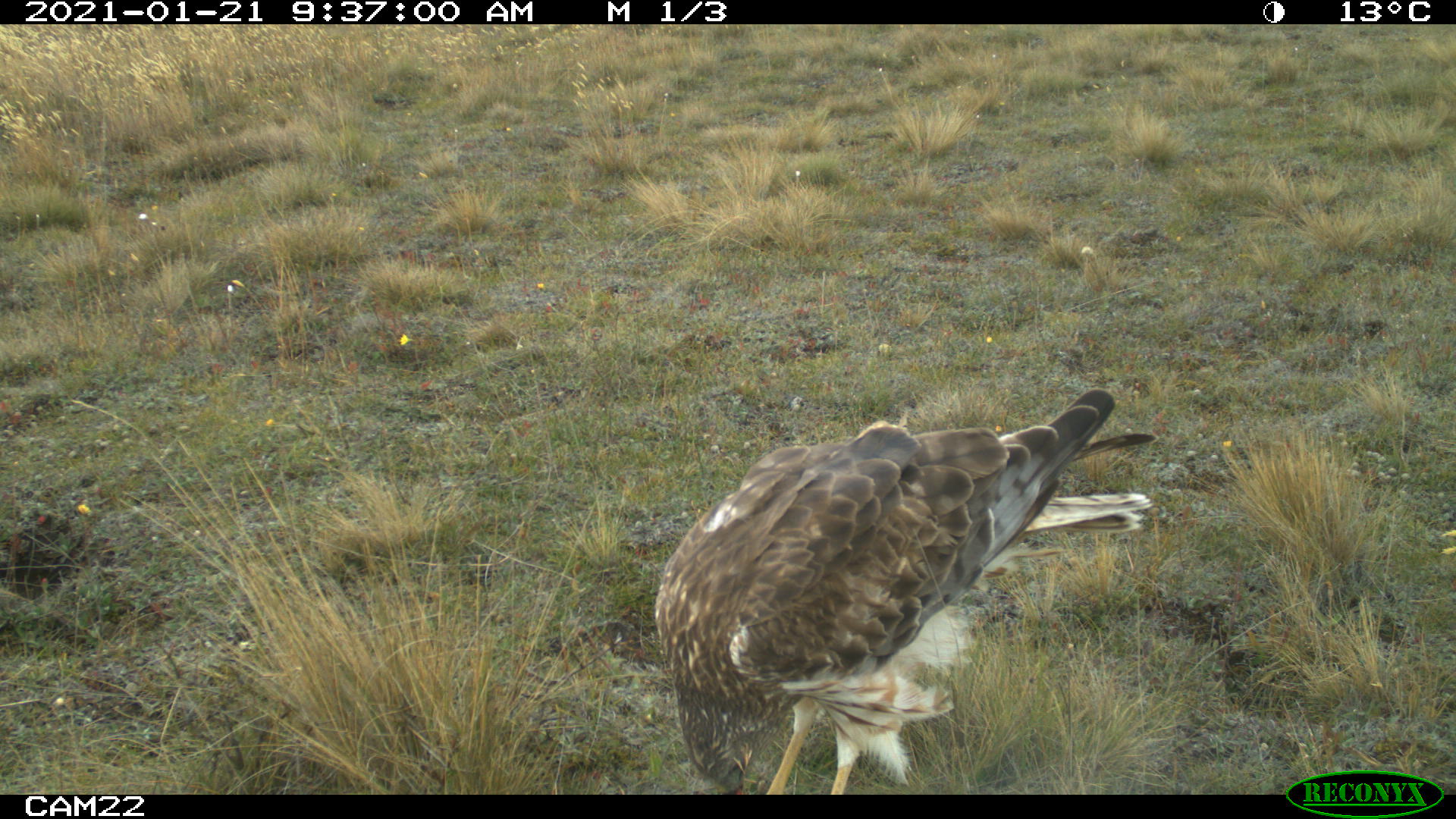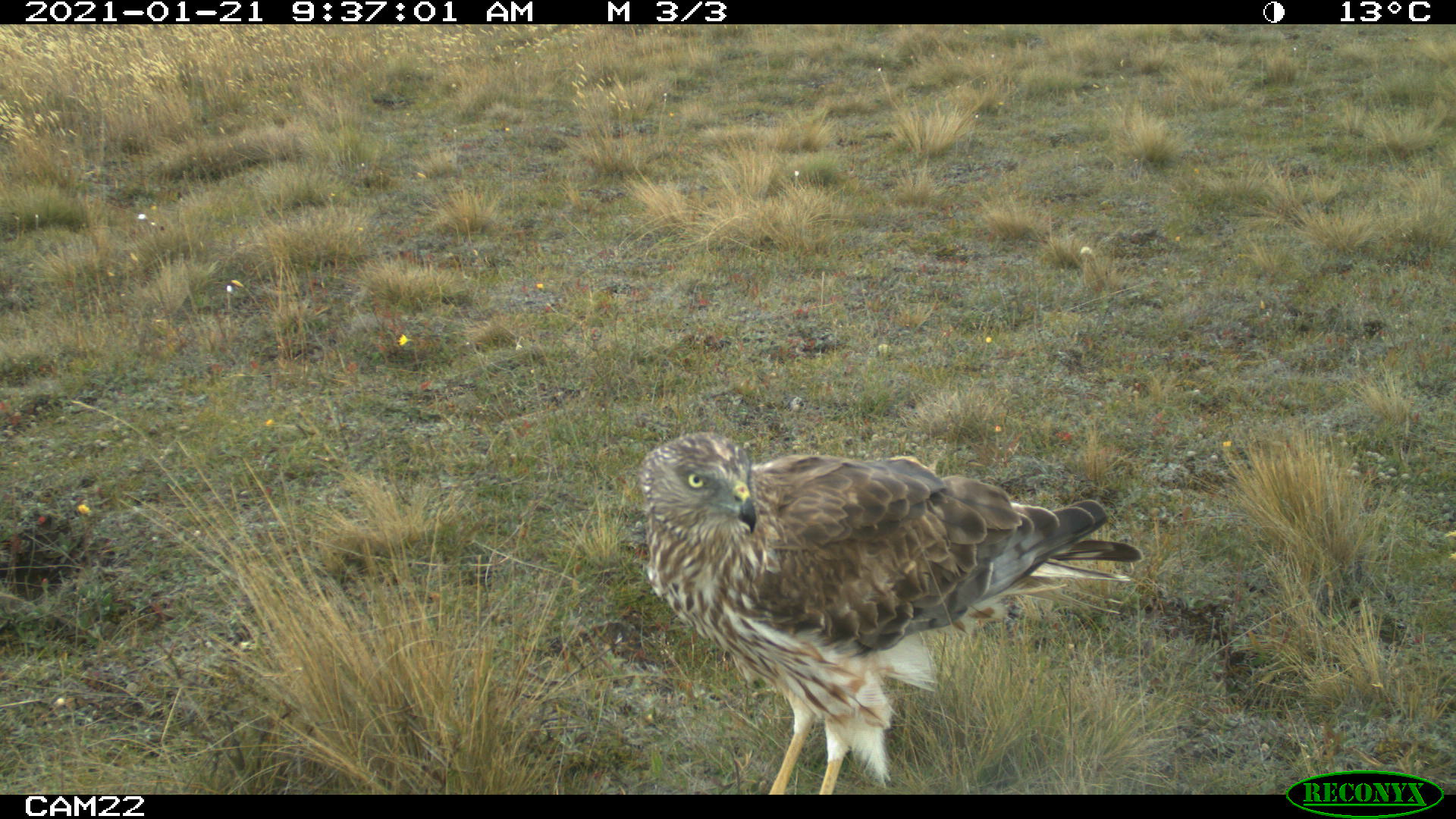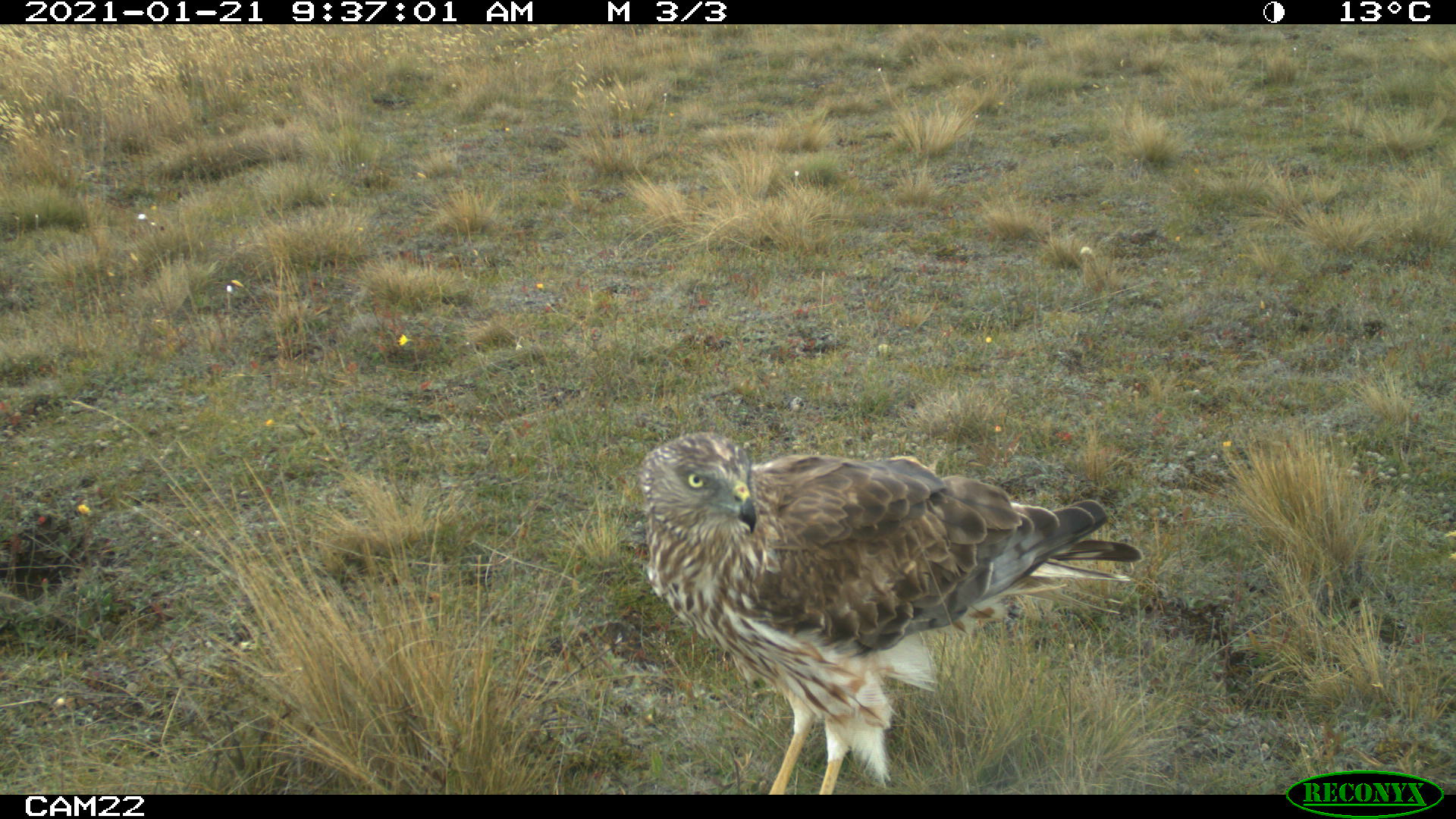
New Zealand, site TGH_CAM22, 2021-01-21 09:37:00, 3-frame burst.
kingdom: Animalia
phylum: Chordata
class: Aves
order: Accipitriformes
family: Accipitridae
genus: Circus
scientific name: Circus approximans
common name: swamp harrier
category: harrier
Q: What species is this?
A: Harrier (swamp harrier) (Circus approximans).